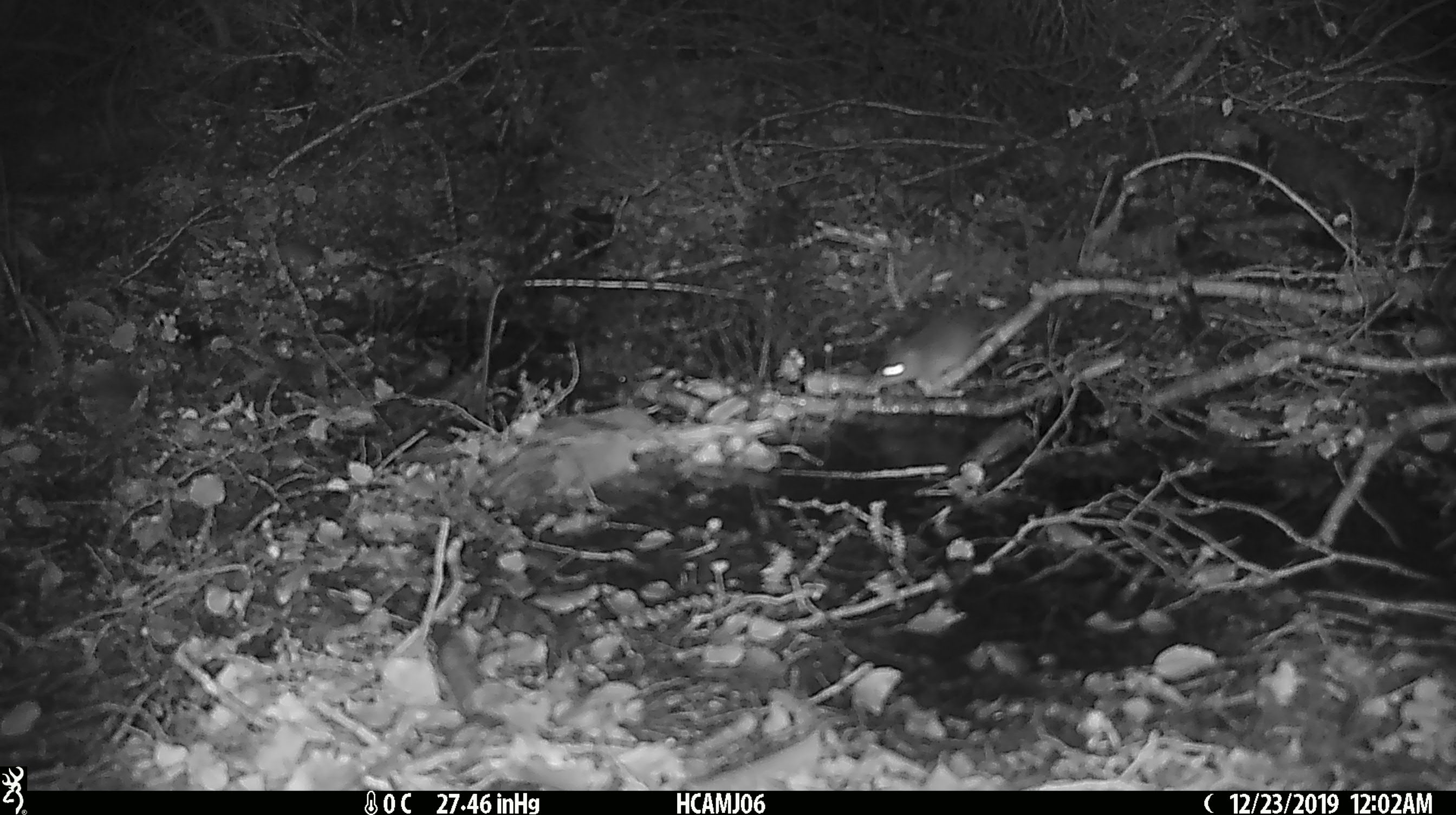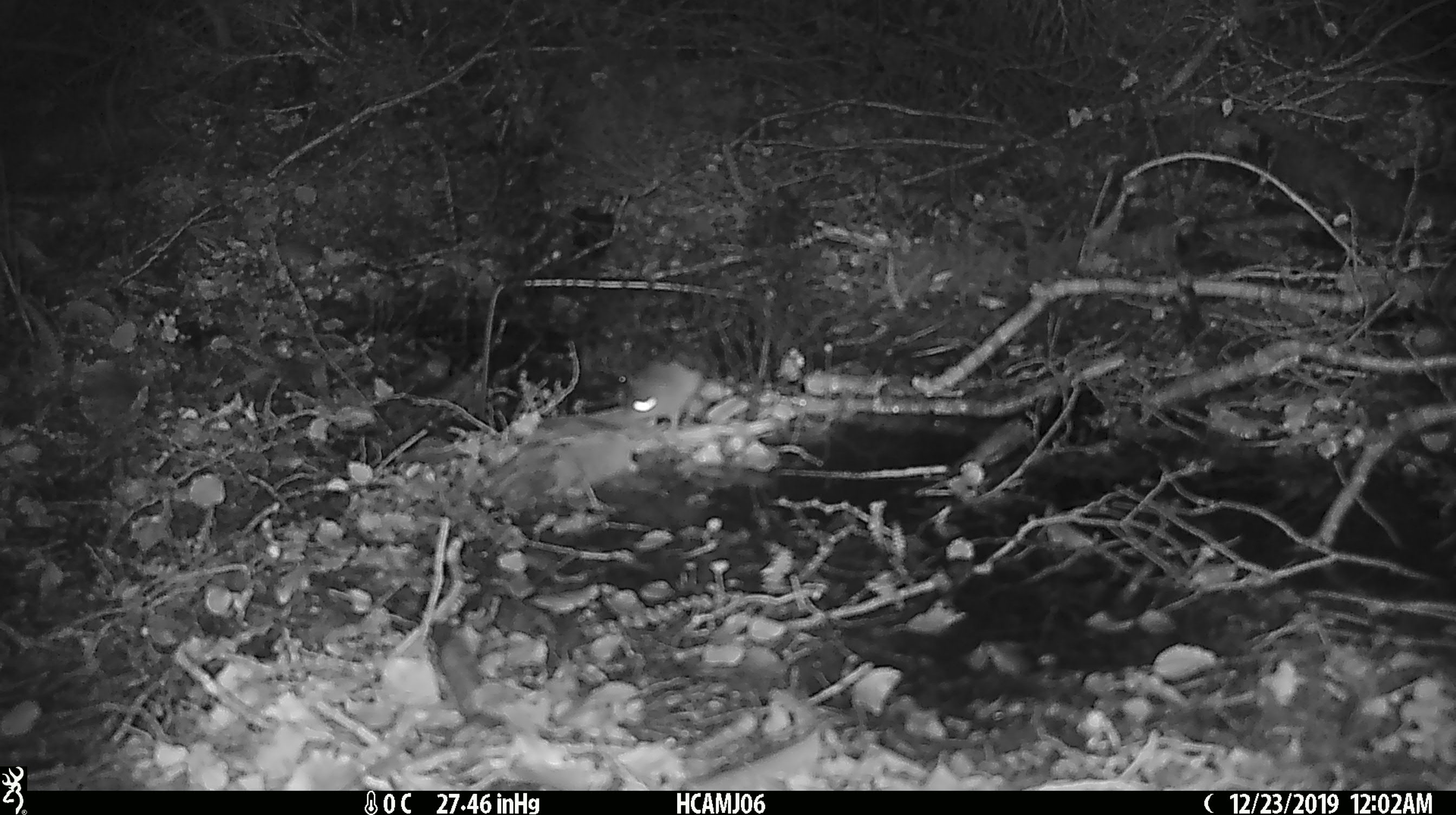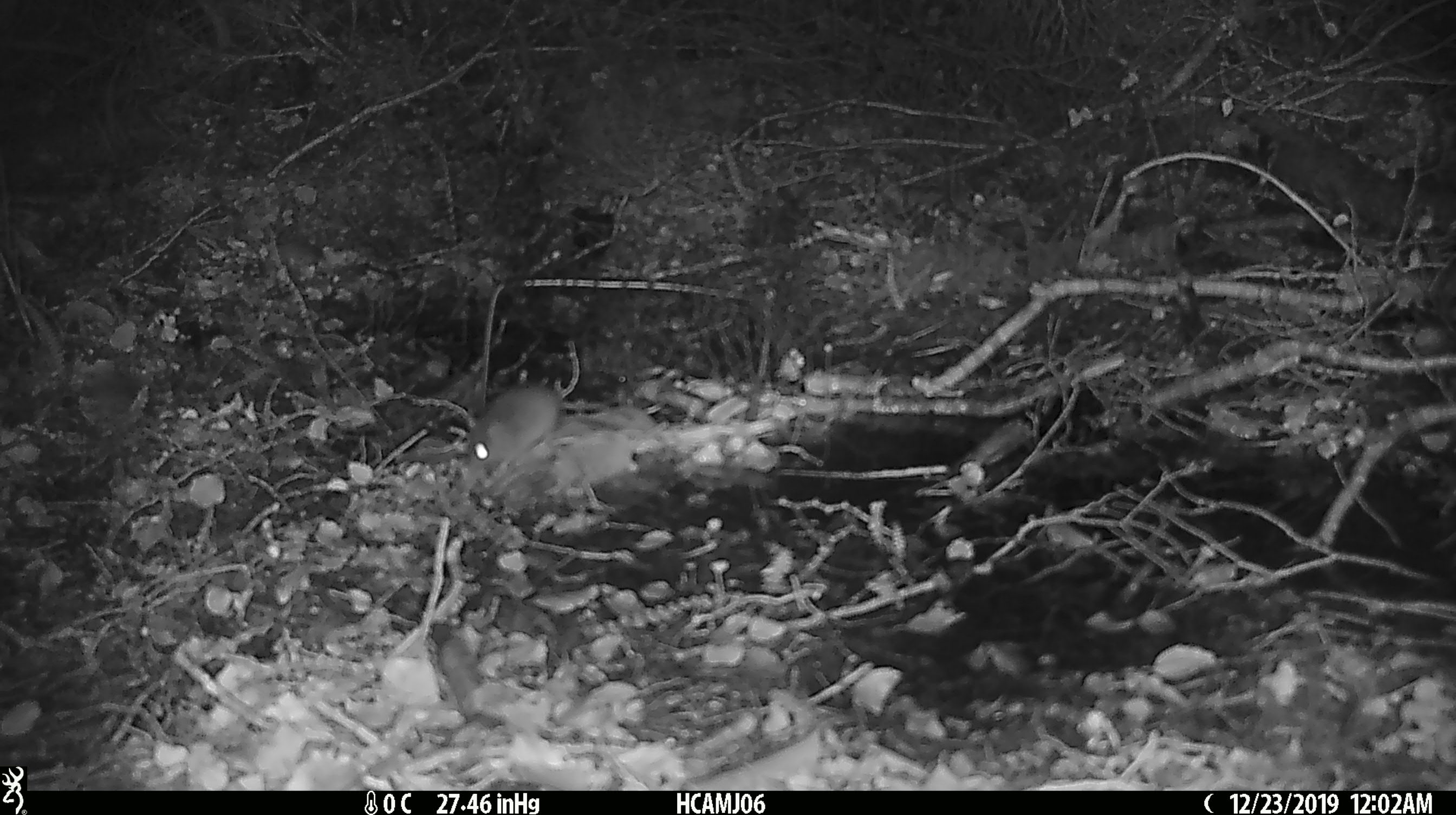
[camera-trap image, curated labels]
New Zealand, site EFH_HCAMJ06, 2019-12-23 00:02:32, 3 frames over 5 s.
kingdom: Animalia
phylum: Chordata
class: Mammalia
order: Rodentia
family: Muridae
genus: Mus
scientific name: Mus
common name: mouse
Mouse (Mus).